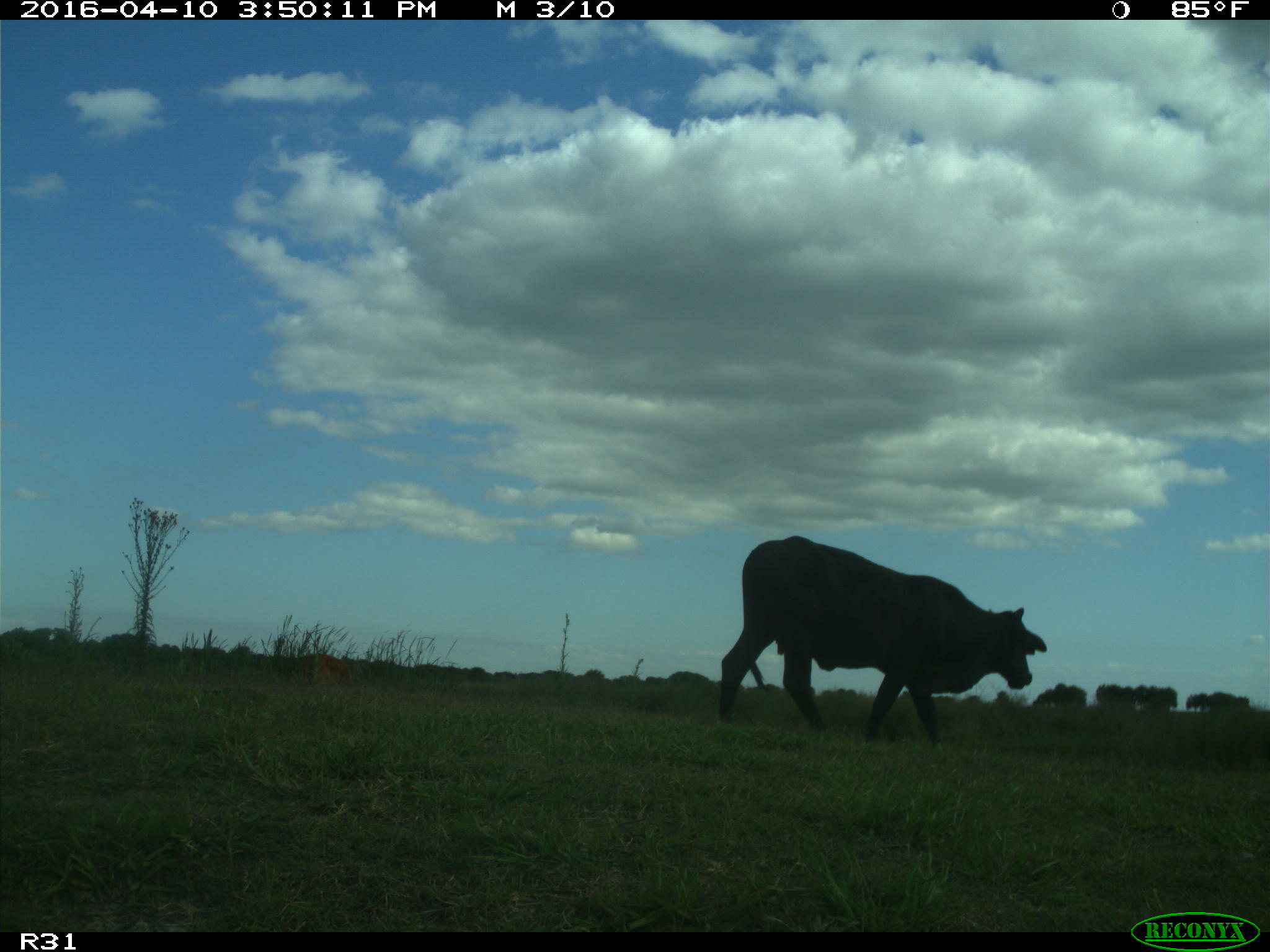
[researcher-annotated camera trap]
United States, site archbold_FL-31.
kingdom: Animalia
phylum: Chordata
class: Mammalia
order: Artiodactyla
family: Bovidae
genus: Bos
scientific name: Bos taurus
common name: domestic cow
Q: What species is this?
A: Bos taurus (domestic cow).